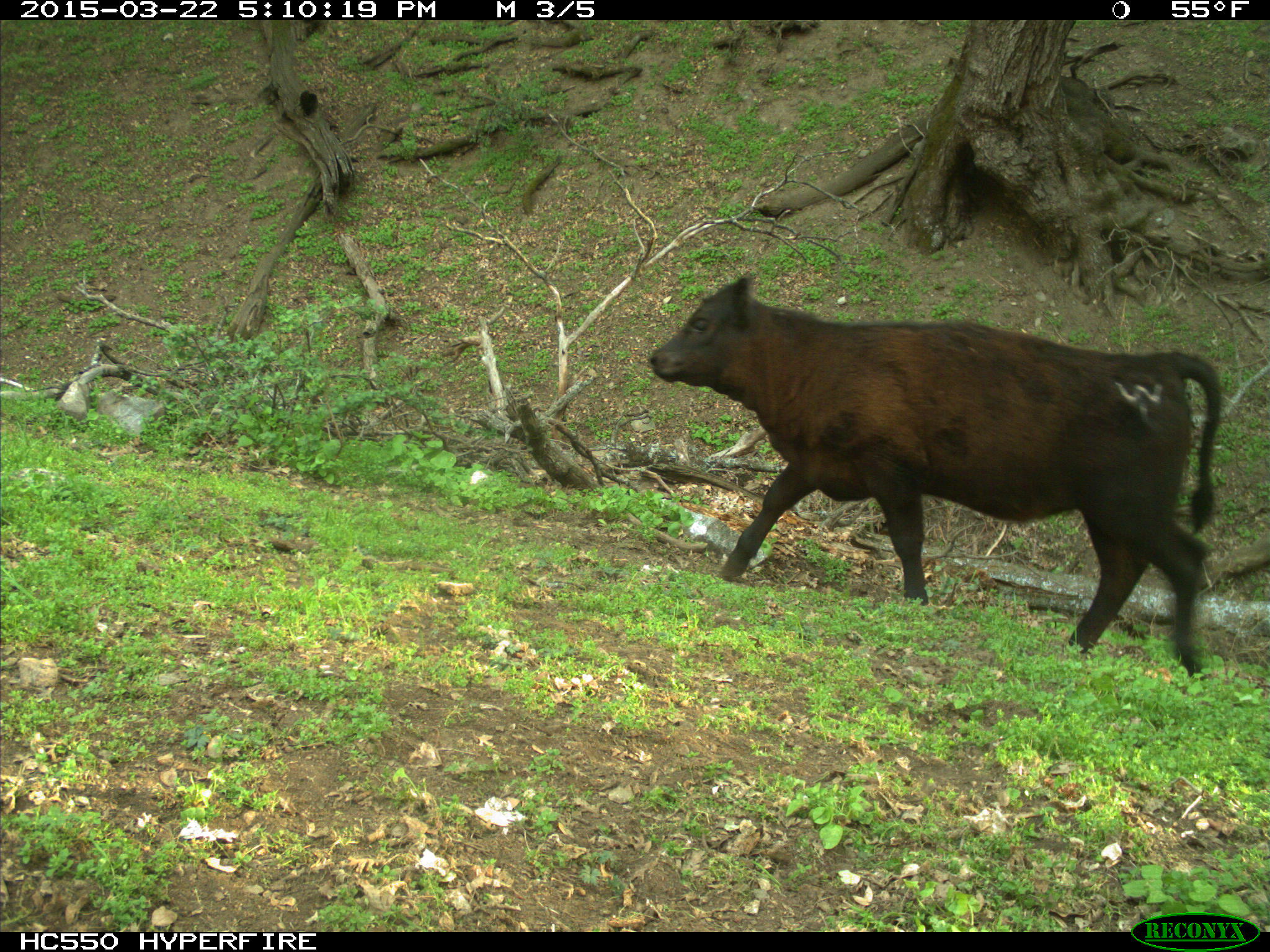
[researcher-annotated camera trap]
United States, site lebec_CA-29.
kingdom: Animalia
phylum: Chordata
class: Mammalia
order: Artiodactyla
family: Bovidae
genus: Bos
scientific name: Bos taurus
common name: domestic cow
Bos taurus (domestic cow).